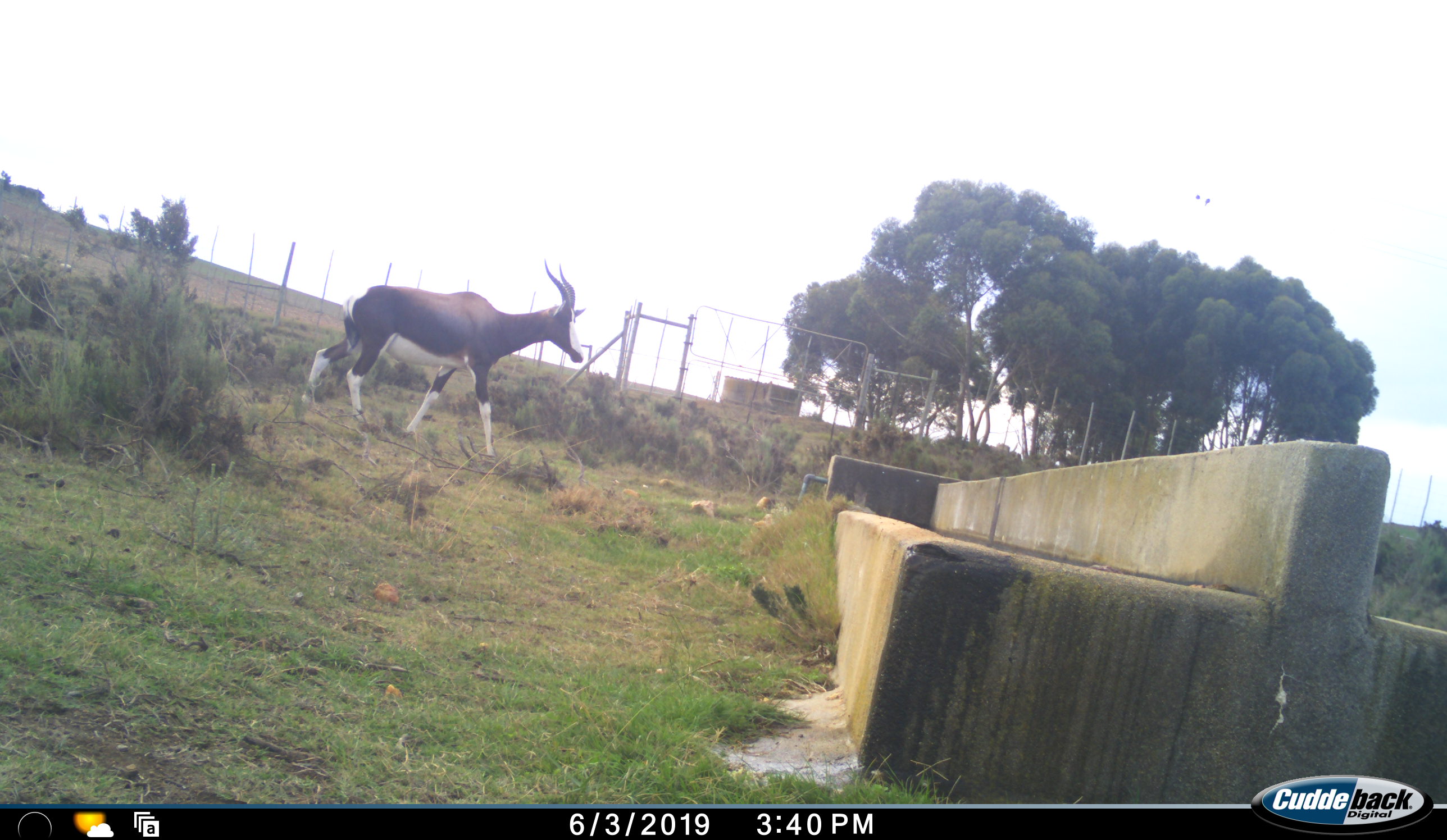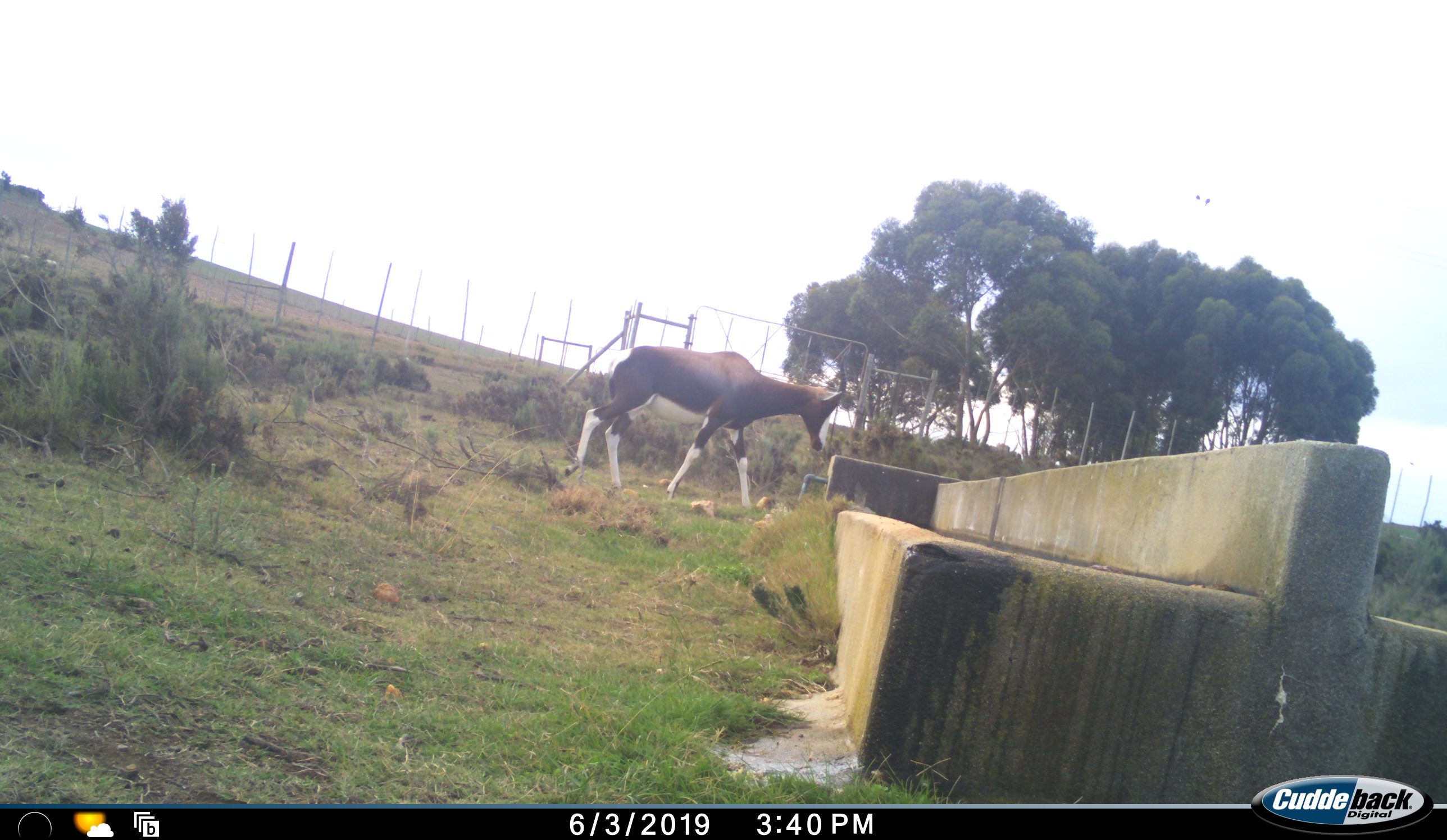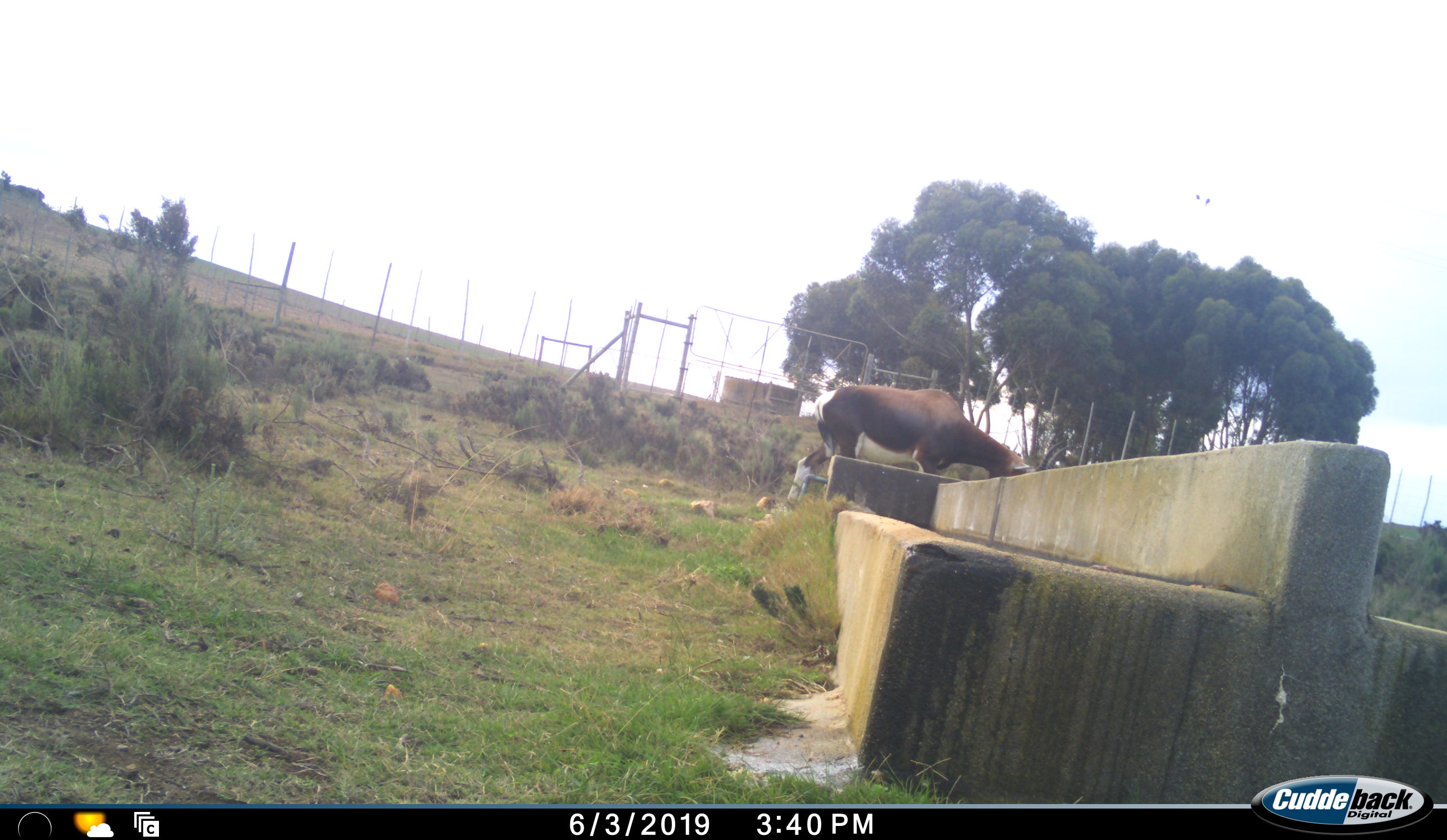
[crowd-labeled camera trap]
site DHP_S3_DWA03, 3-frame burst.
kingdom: Animalia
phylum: Chordata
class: Mammalia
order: Artiodactyla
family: Bovidae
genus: Damaliscus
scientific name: Damaliscus pygargus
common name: bontebok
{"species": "bontebok (Damaliscus pygargus)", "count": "1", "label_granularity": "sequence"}